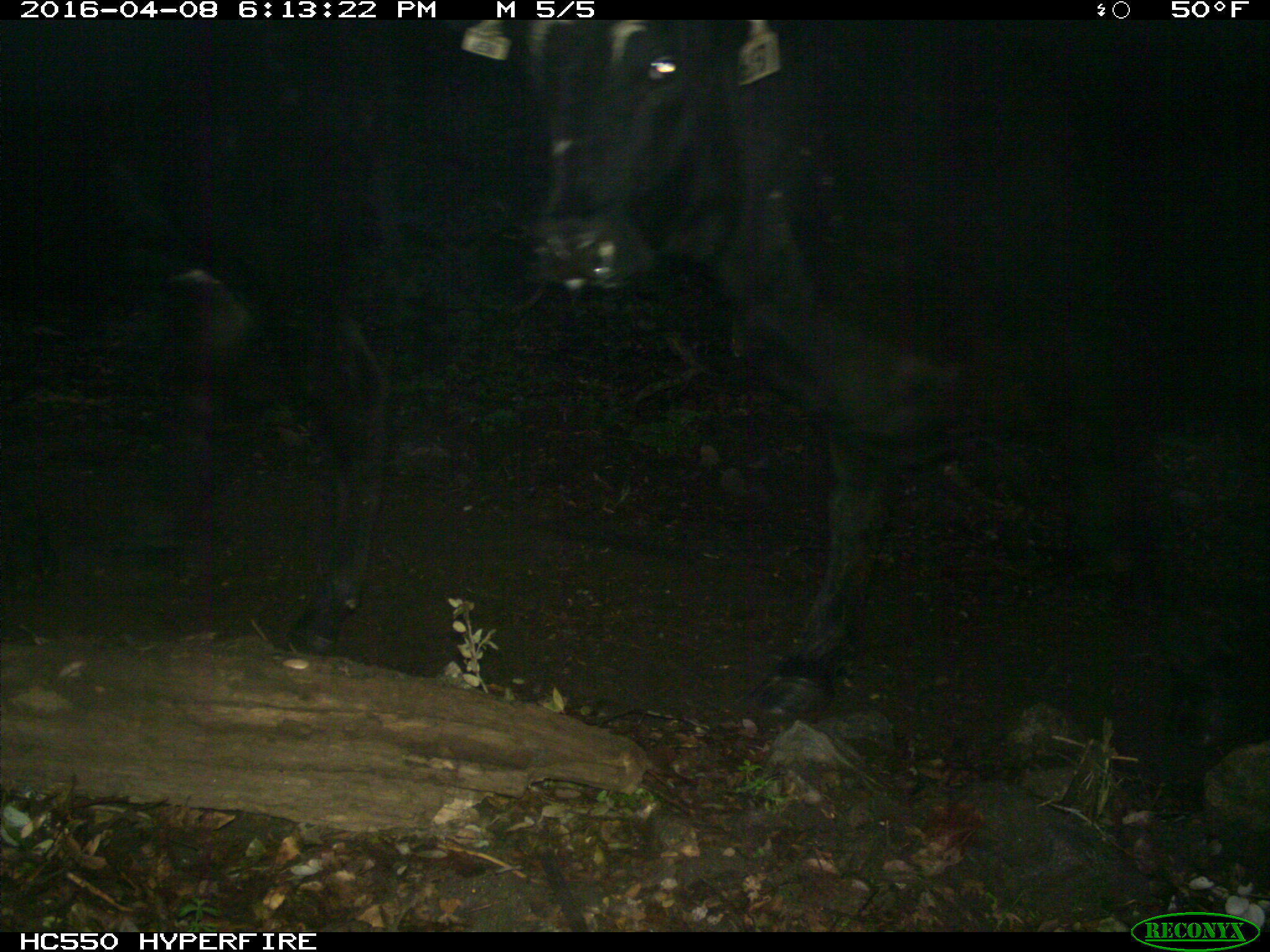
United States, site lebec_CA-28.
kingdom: Animalia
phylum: Chordata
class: Mammalia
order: Artiodactyla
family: Bovidae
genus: Bos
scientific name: Bos taurus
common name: domestic cow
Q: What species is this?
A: Bos taurus (domestic cow).